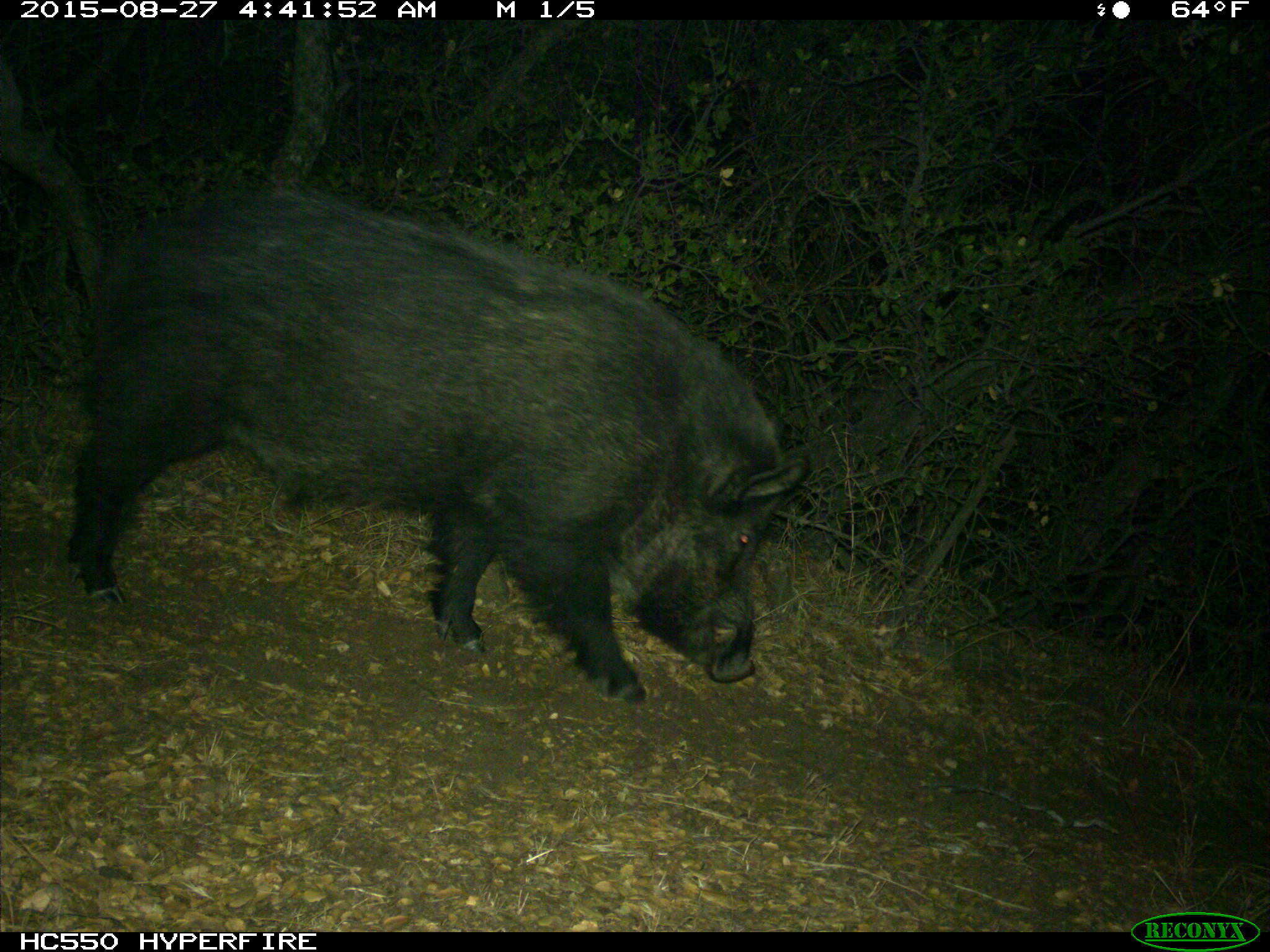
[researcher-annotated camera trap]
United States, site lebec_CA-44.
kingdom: Animalia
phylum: Chordata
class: Mammalia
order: Artiodactyla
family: Suidae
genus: Sus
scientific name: Sus scrofa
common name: wild boar